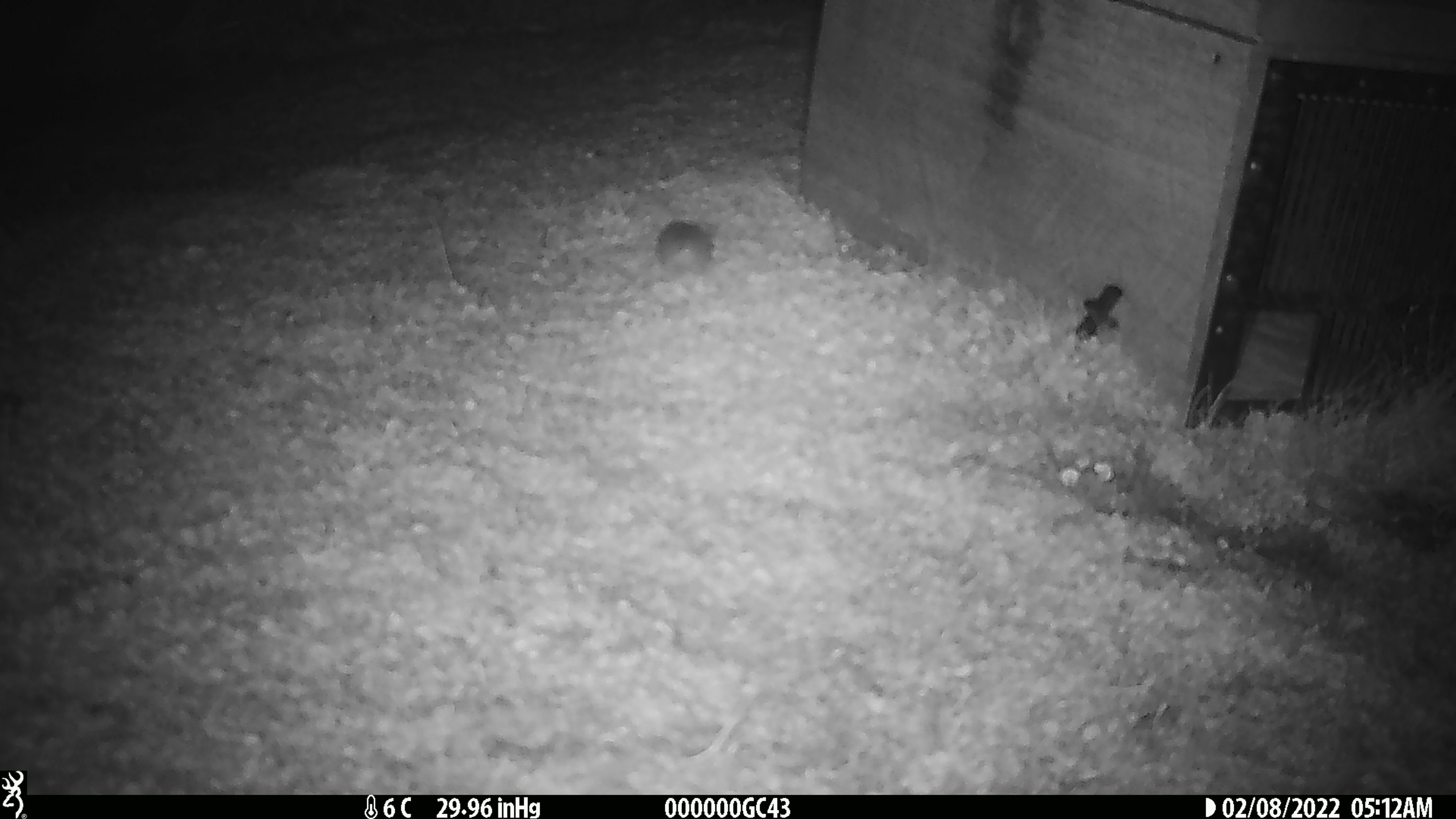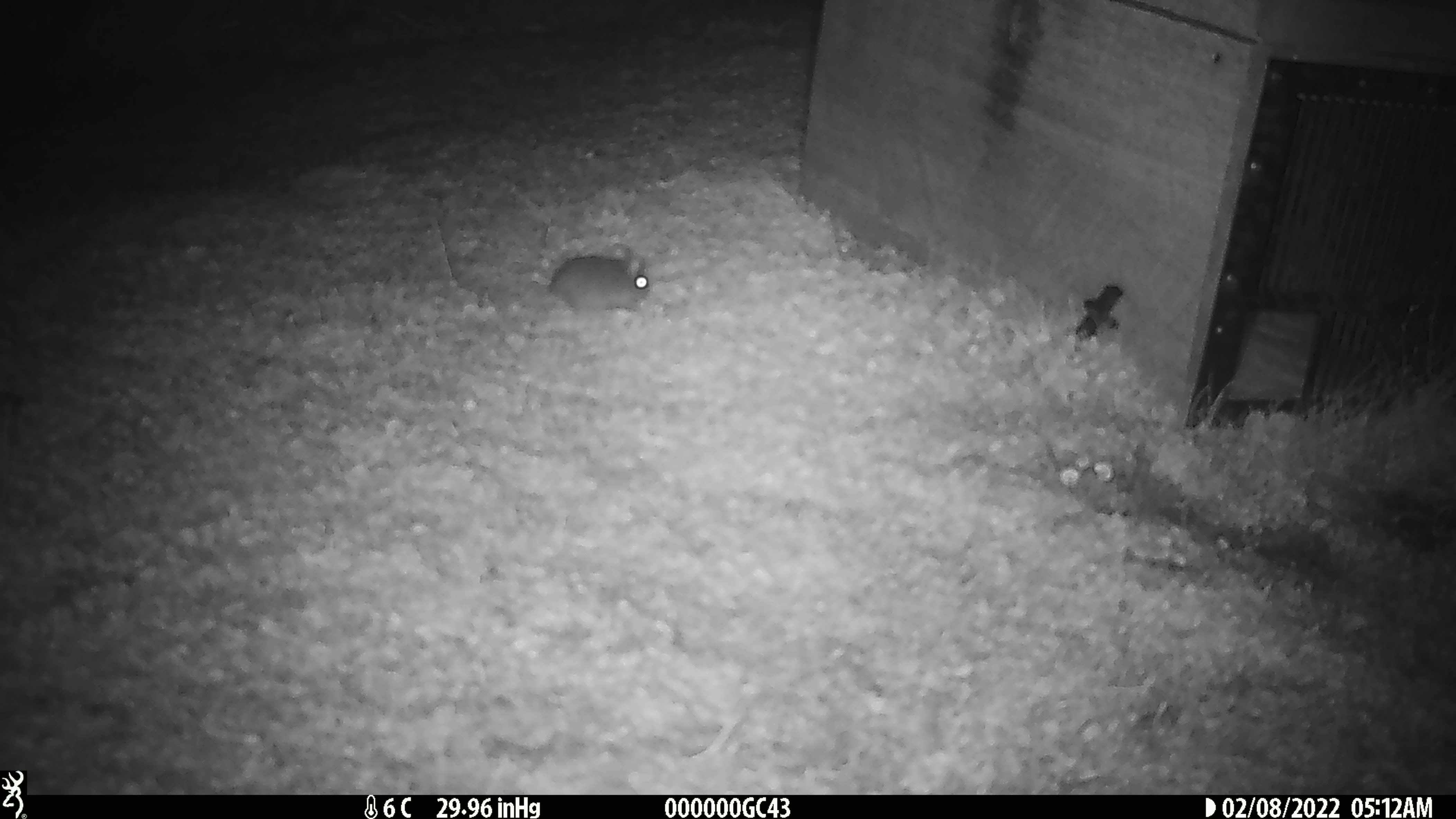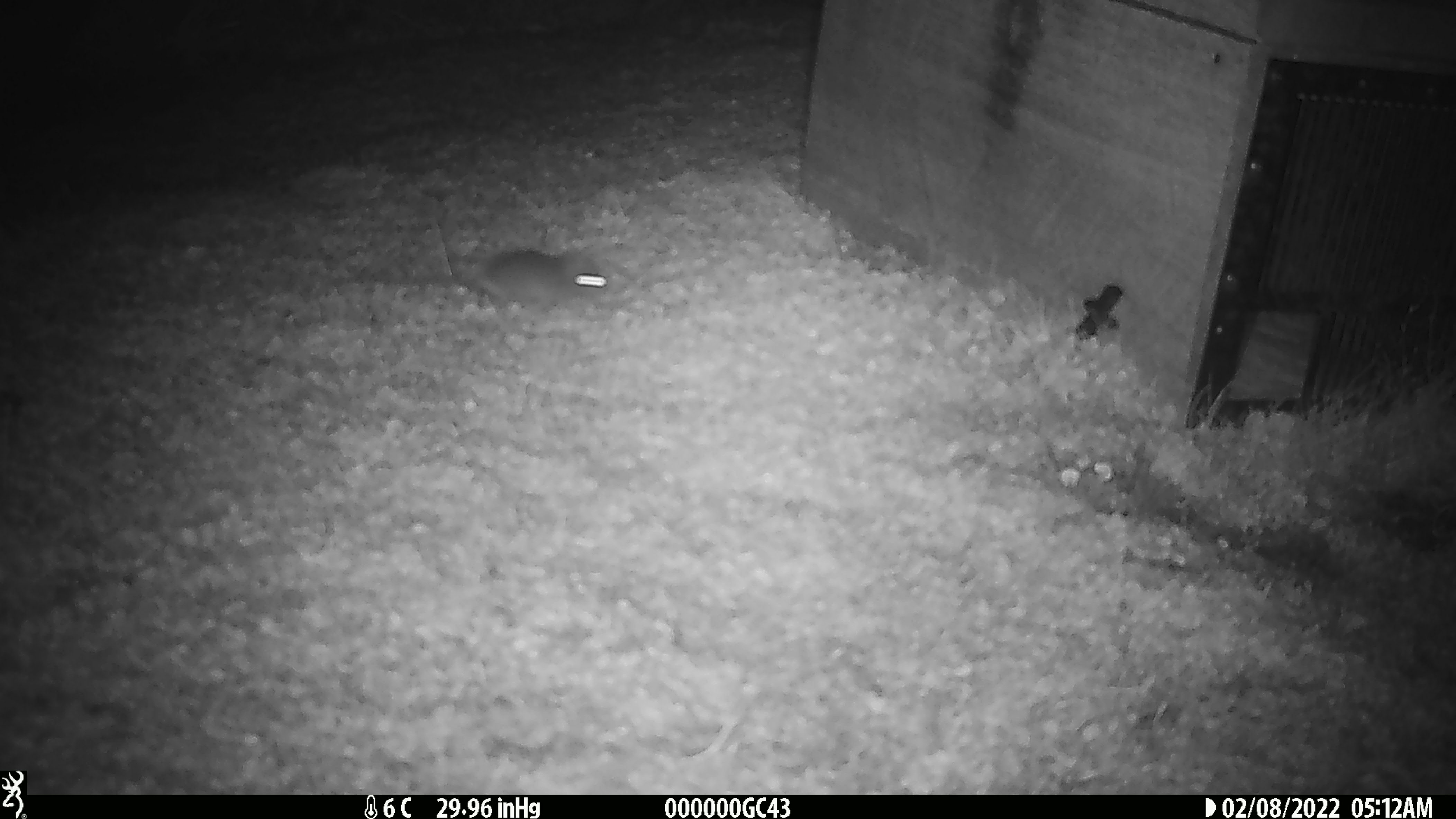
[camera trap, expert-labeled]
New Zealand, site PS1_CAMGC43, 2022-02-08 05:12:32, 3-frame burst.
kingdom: Animalia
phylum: Chordata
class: Mammalia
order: Rodentia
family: Muridae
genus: Mus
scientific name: Mus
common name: mouse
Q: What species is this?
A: Mouse (Mus).